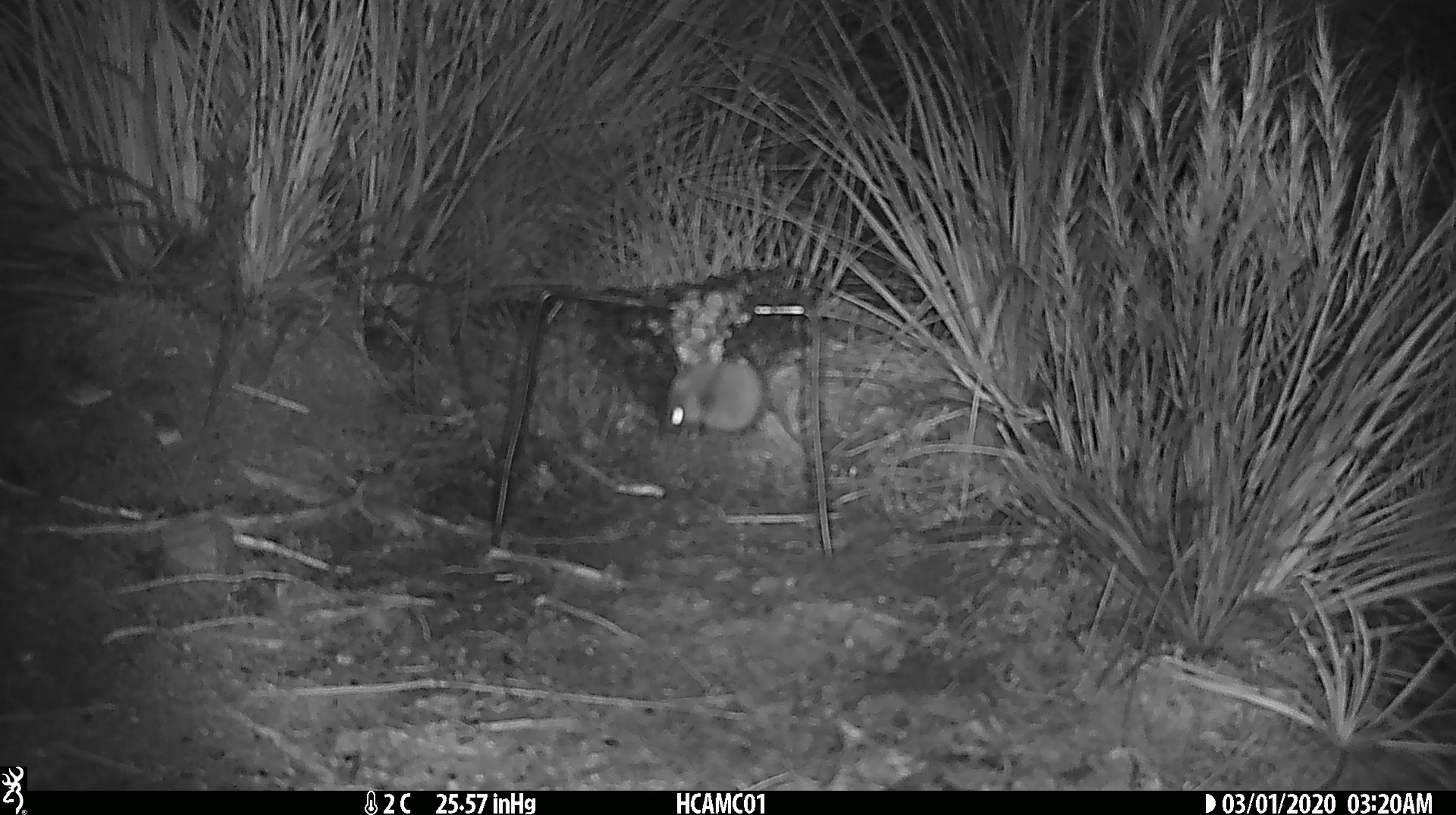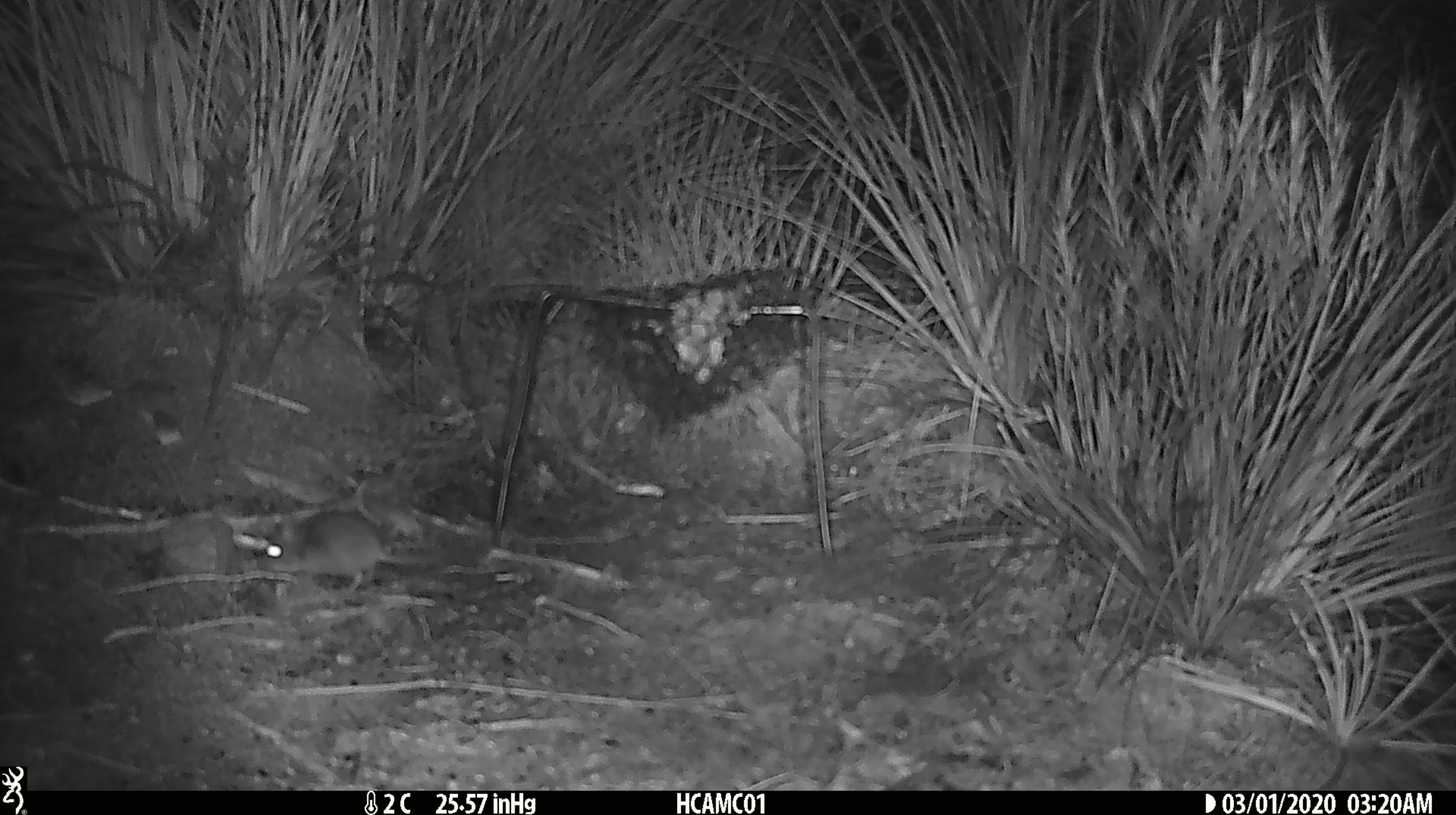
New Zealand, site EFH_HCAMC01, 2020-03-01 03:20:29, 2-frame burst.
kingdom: Animalia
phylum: Chordata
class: Mammalia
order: Rodentia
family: Muridae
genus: Mus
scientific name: Mus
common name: mouse